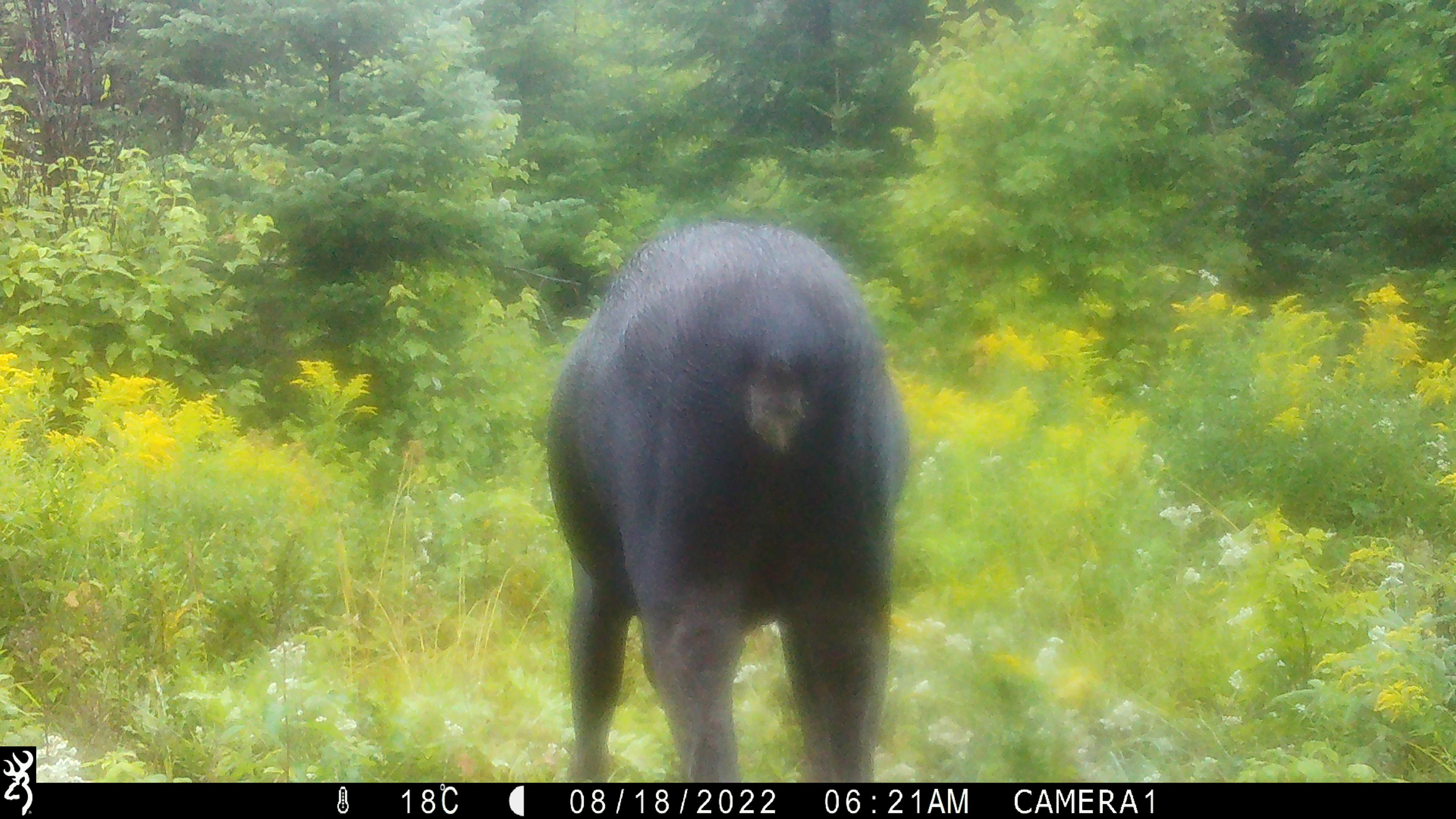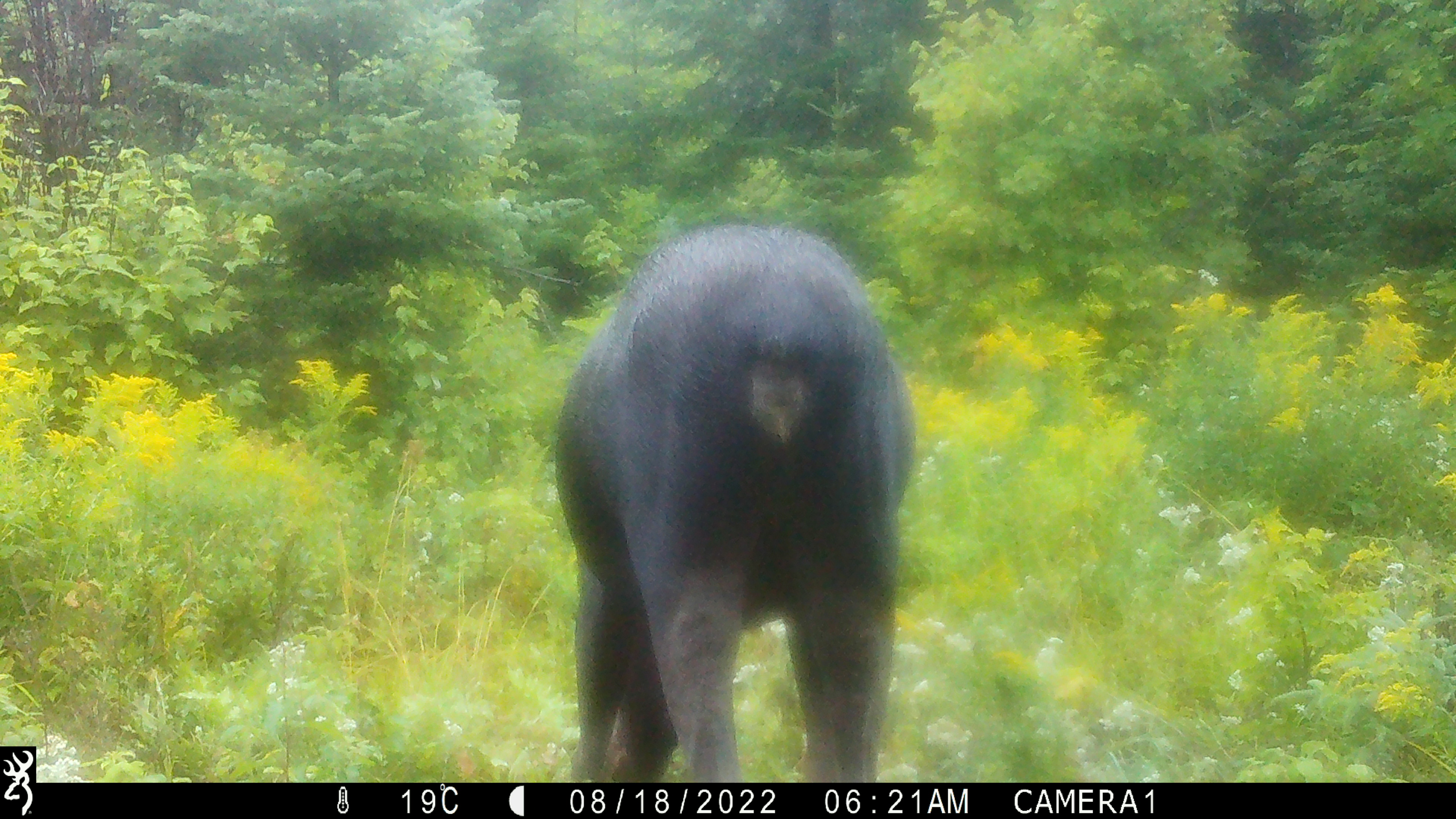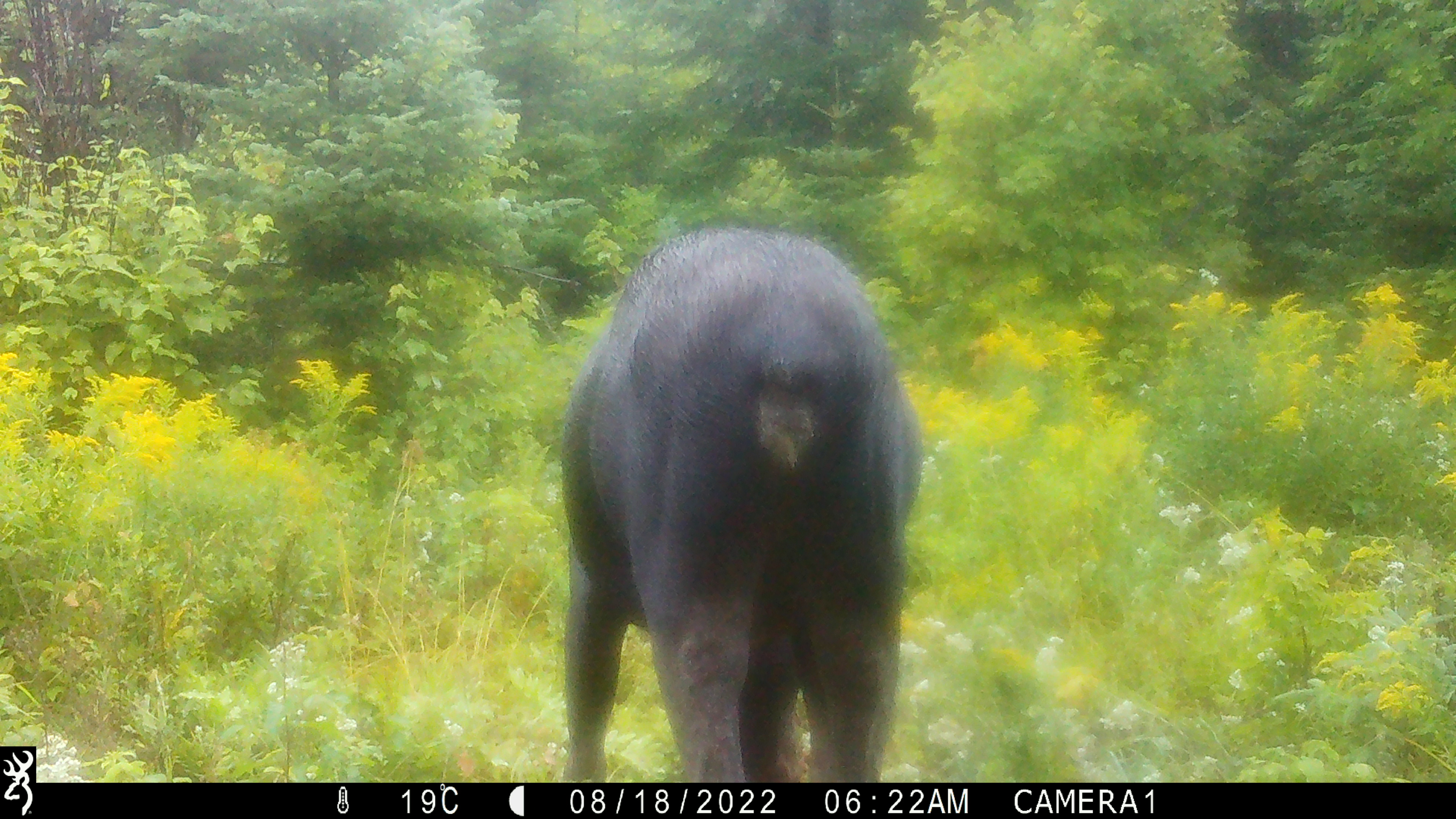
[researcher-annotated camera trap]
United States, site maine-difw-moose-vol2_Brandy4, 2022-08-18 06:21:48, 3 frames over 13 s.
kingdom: Animalia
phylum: Chordata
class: Mammalia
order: Artiodactyla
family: Cervidae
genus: Alces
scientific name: Alces alces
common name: moose